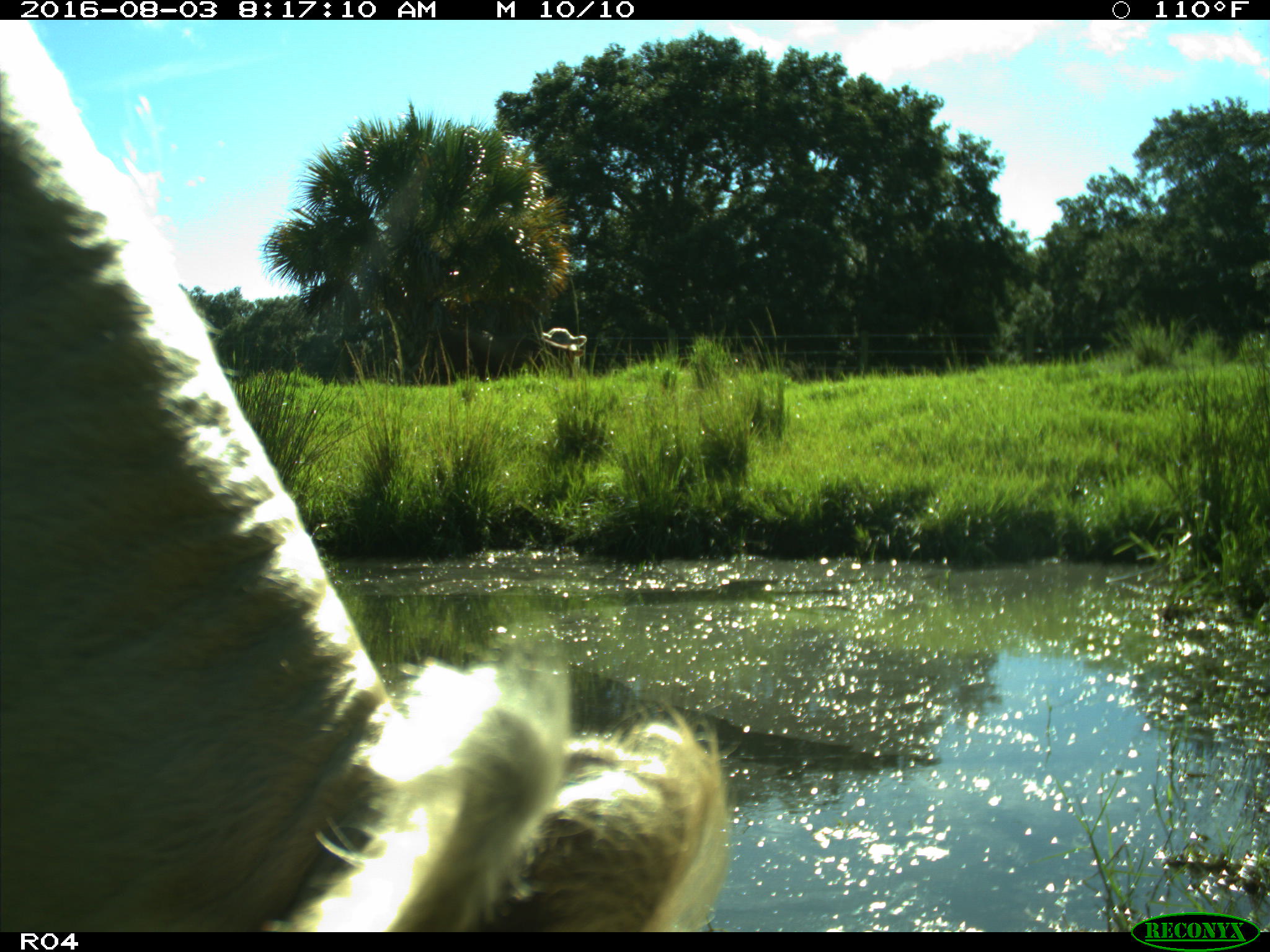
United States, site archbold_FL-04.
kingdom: Animalia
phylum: Chordata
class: Mammalia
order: Artiodactyla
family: Bovidae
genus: Bos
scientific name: Bos taurus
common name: domestic cow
Bos taurus (domestic cow).